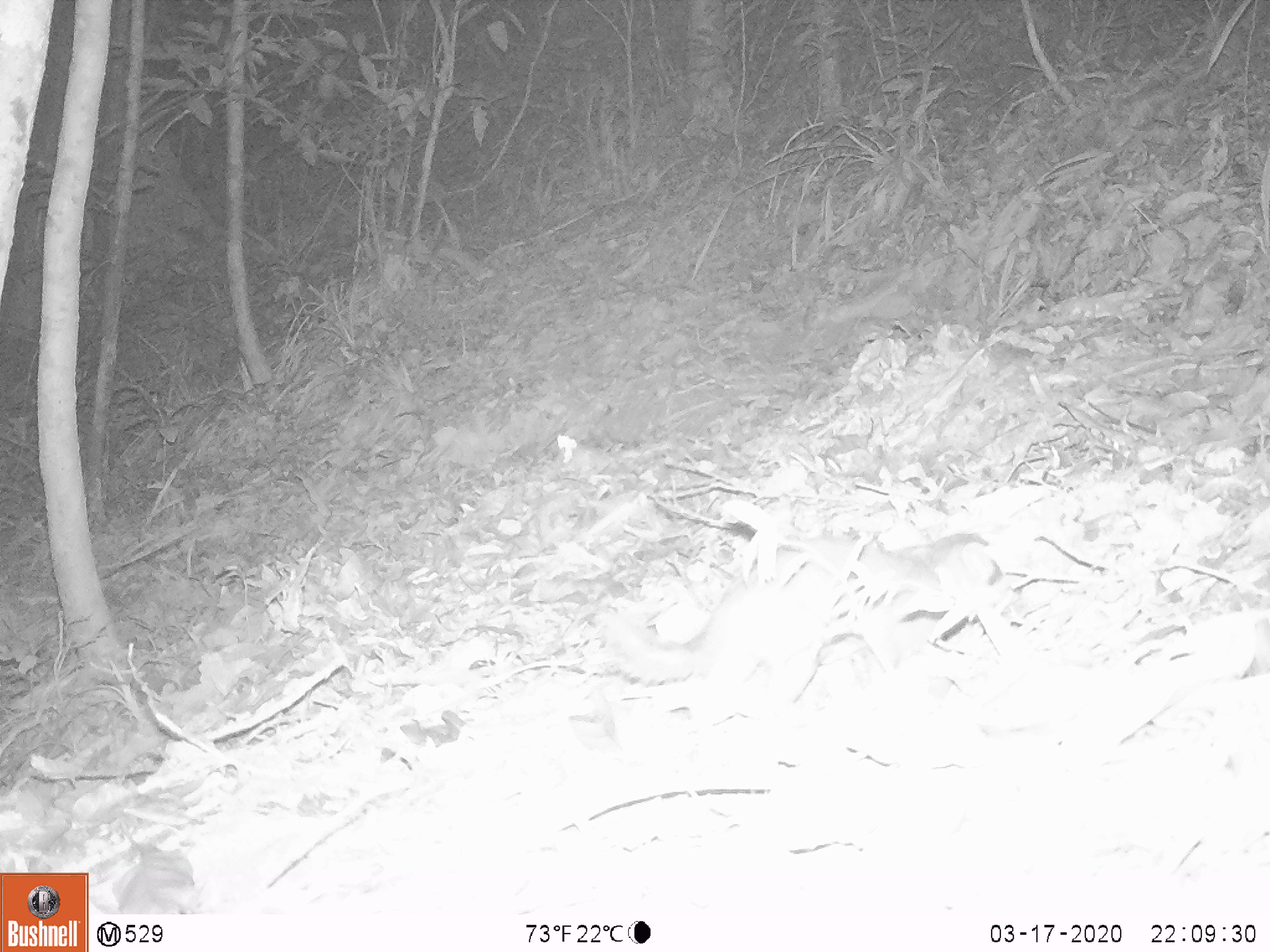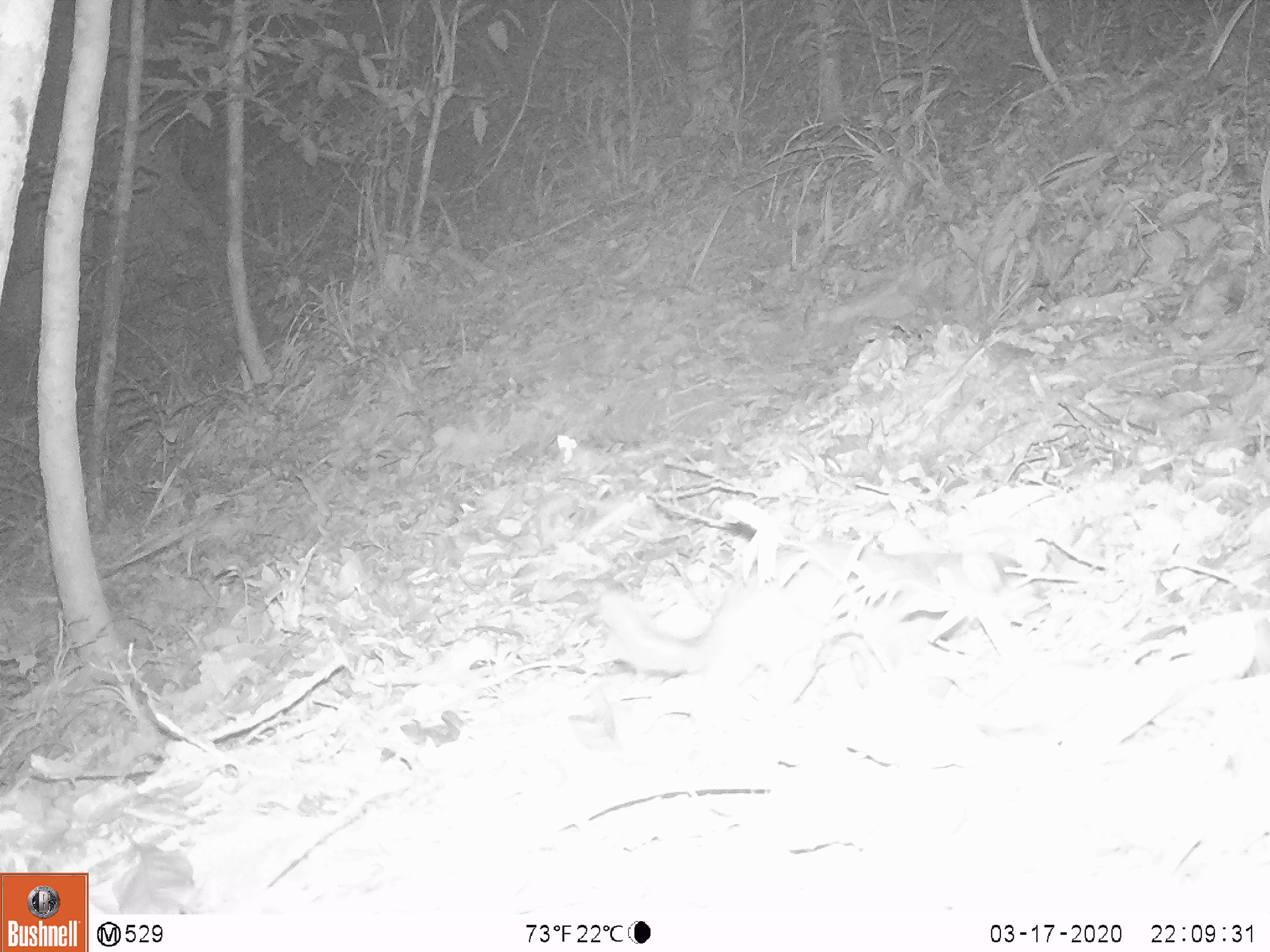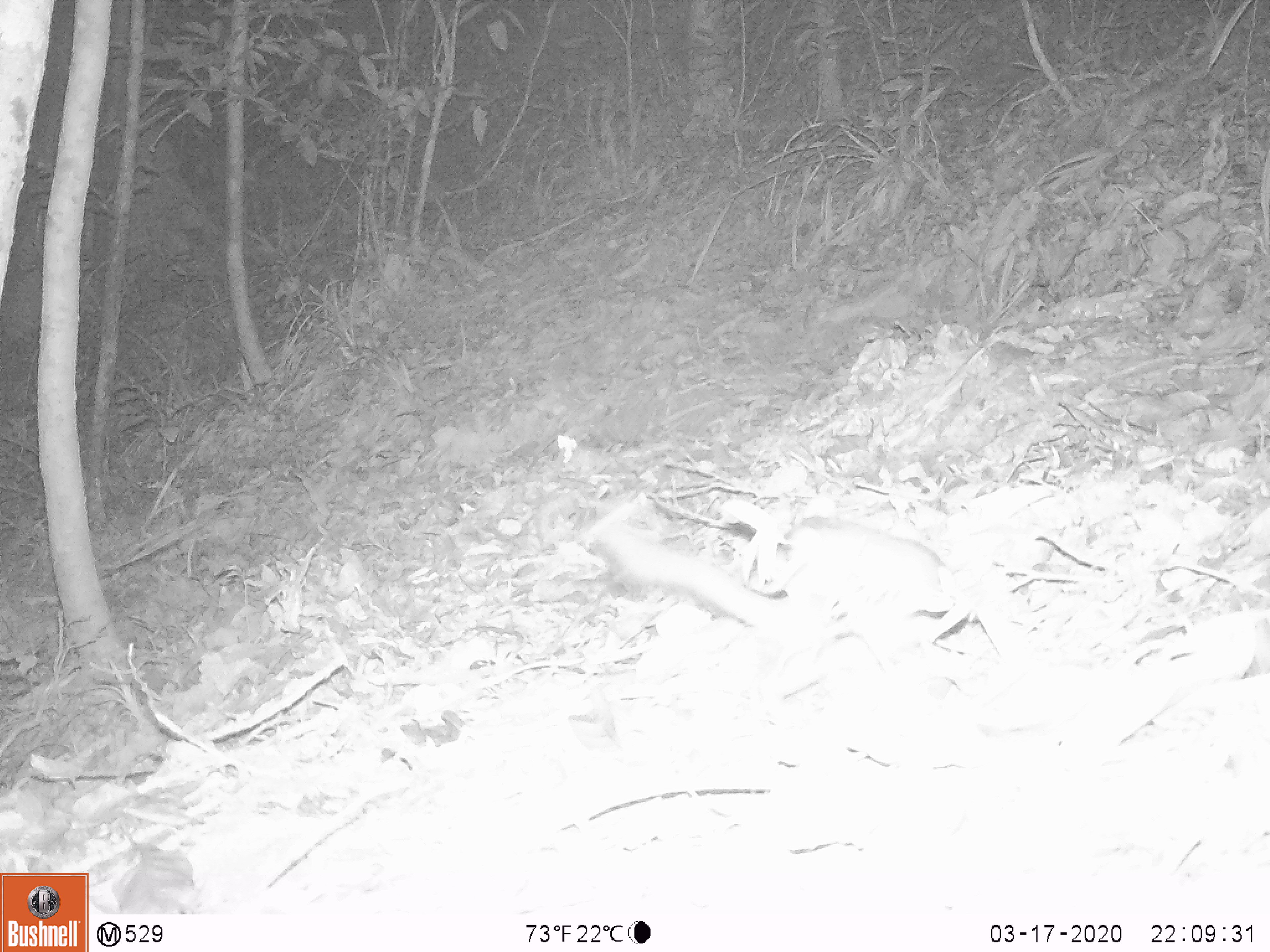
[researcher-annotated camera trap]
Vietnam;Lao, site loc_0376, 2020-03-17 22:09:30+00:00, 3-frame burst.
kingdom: Animalia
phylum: Chordata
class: Mammalia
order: Carnivora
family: Mustelidae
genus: Melogale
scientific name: Melogale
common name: ferret badger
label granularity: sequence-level